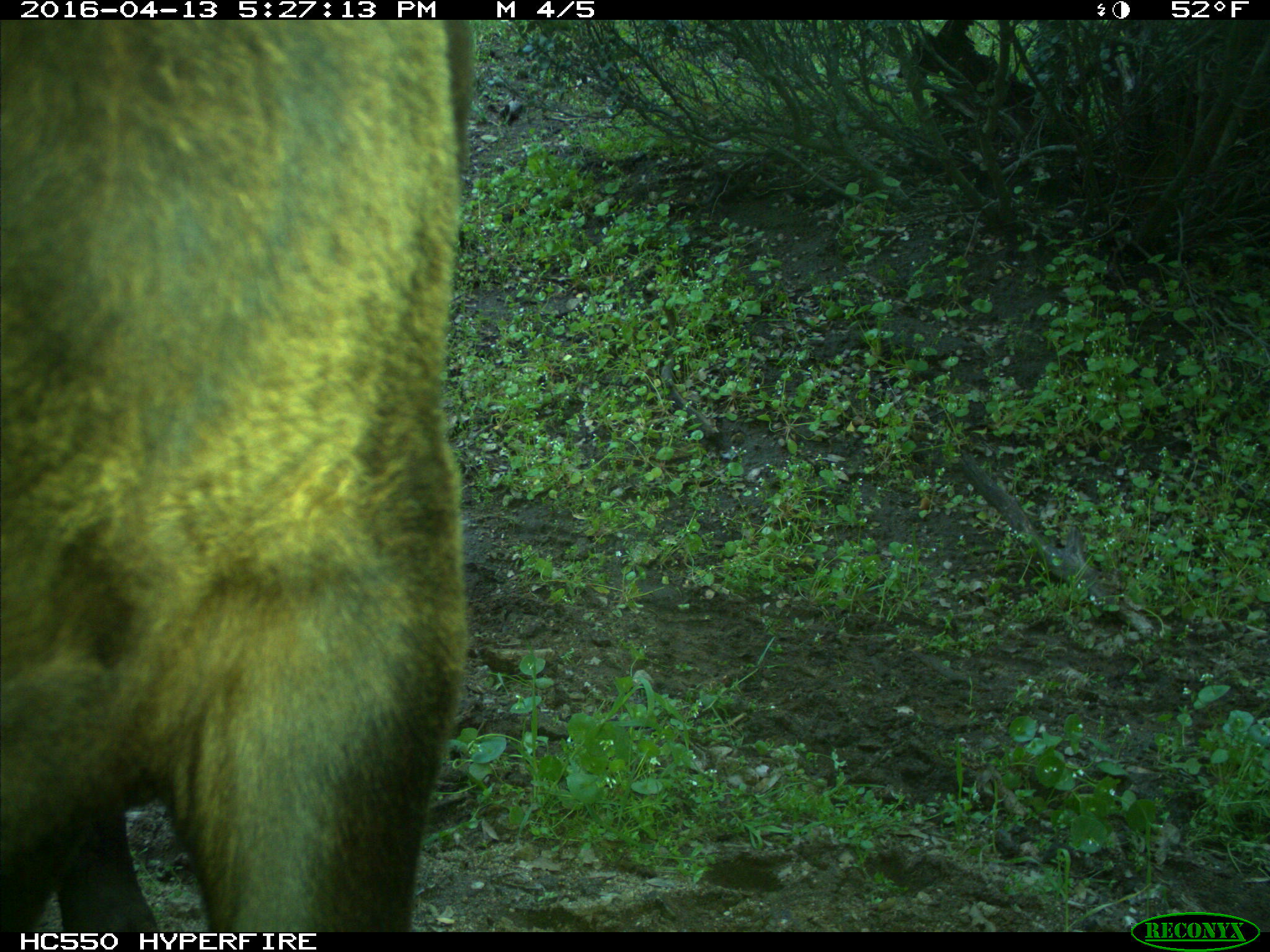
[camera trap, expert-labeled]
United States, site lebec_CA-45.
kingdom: Animalia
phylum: Chordata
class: Mammalia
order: Artiodactyla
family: Bovidae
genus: Bos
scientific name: Bos taurus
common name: domestic cow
Bos taurus (domestic cow).